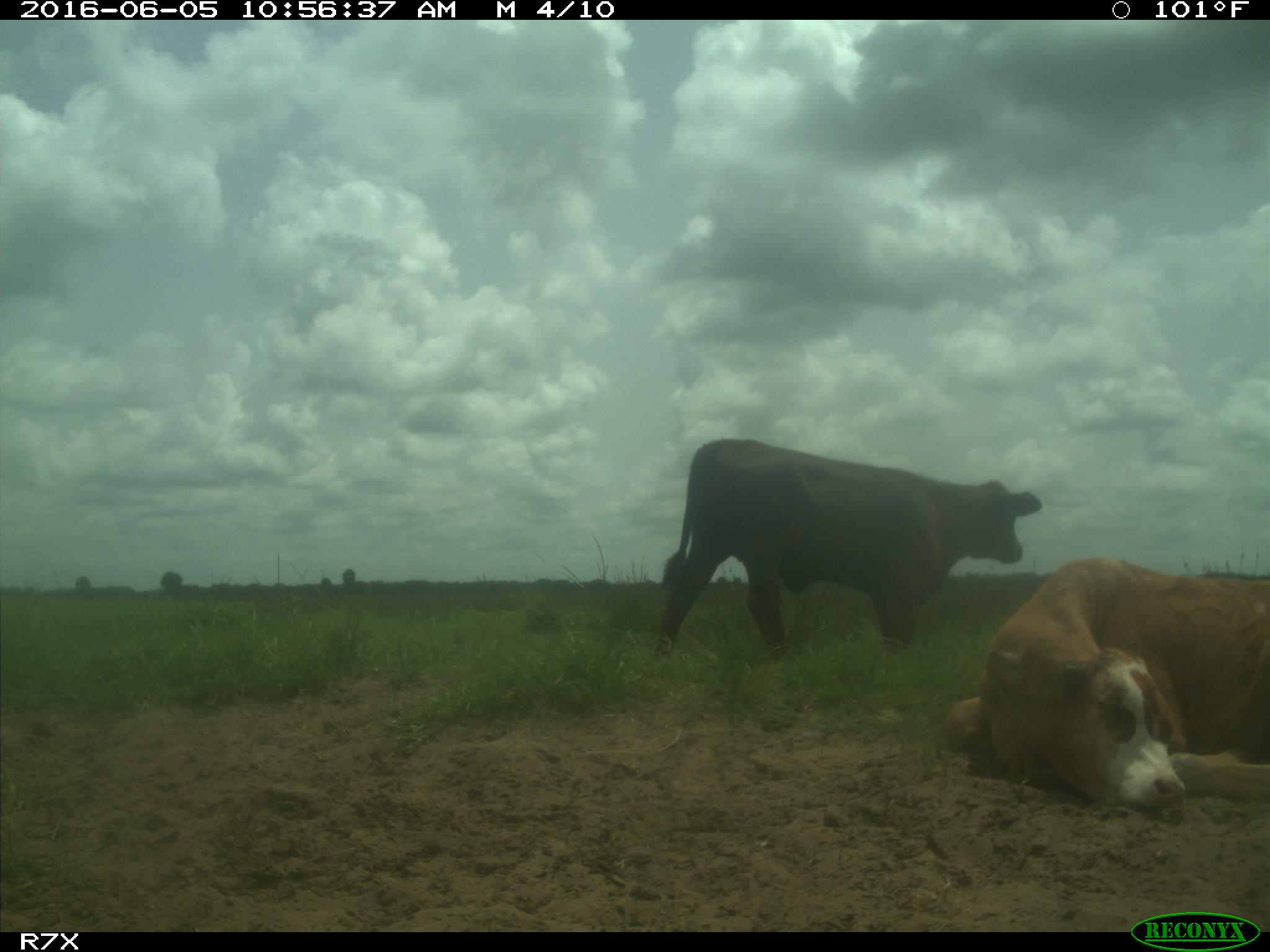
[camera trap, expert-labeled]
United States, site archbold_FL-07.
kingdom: Animalia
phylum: Chordata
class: Mammalia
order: Artiodactyla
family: Bovidae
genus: Bos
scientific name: Bos taurus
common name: domestic cow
Bos taurus (domestic cow).